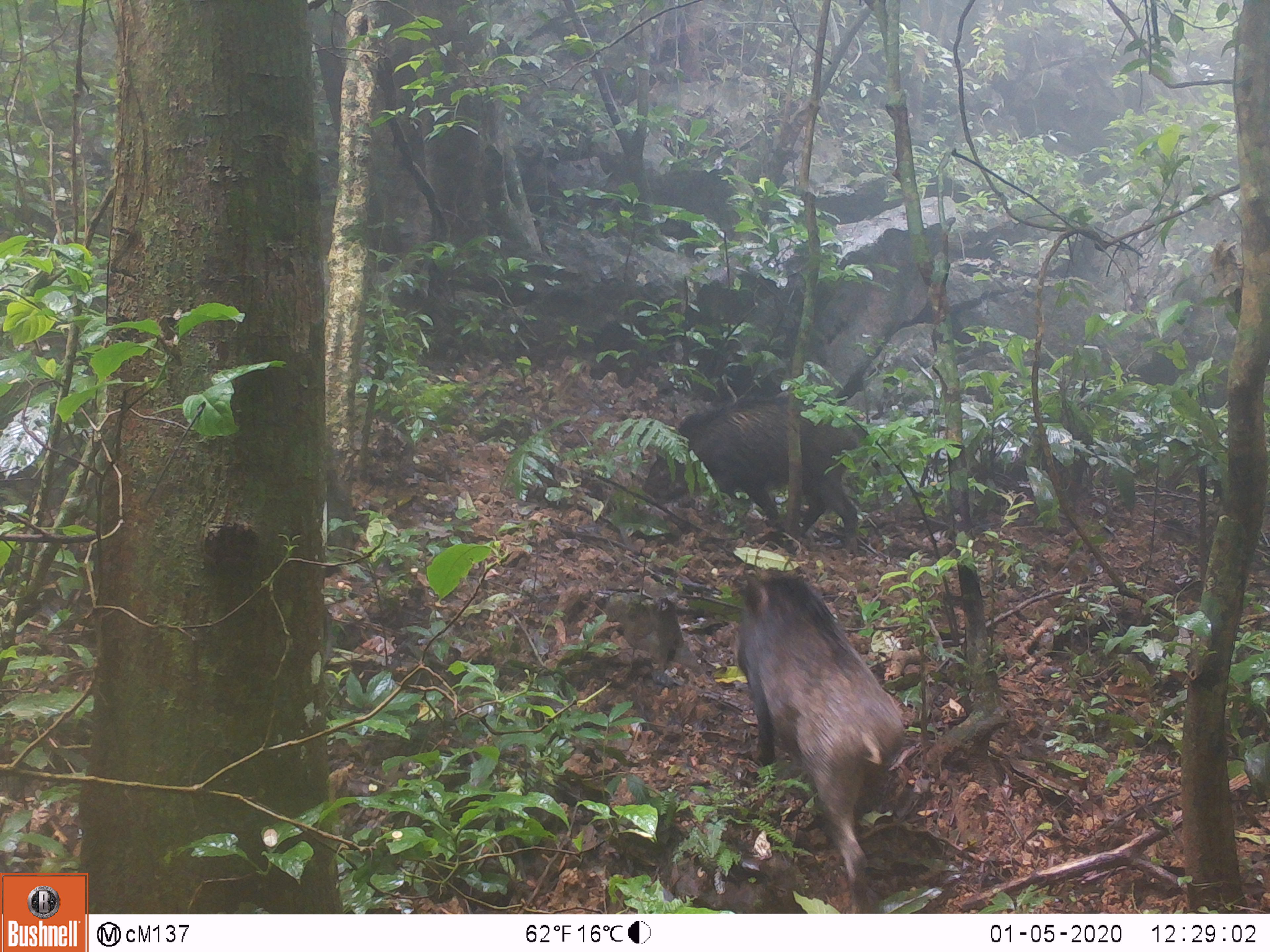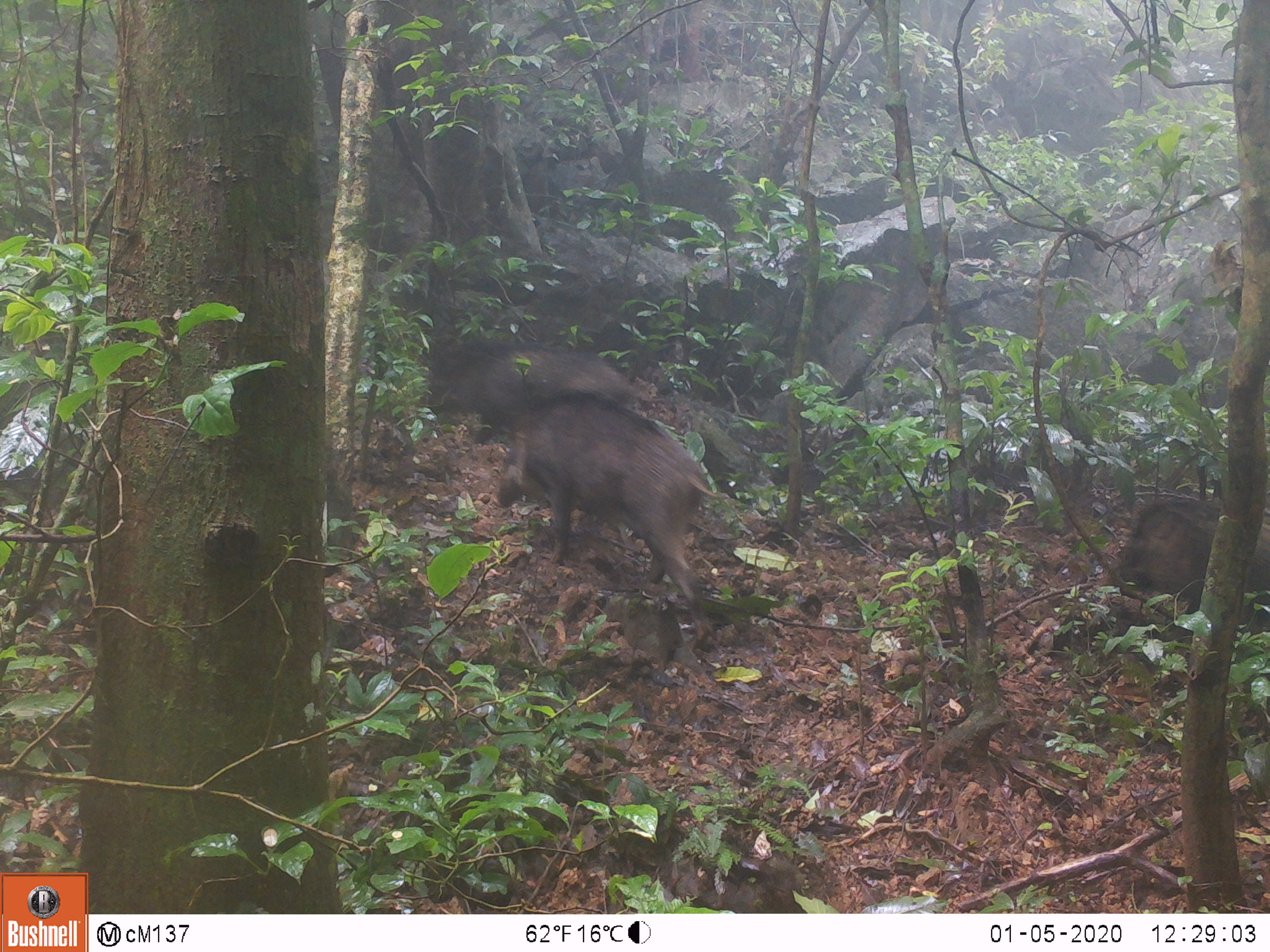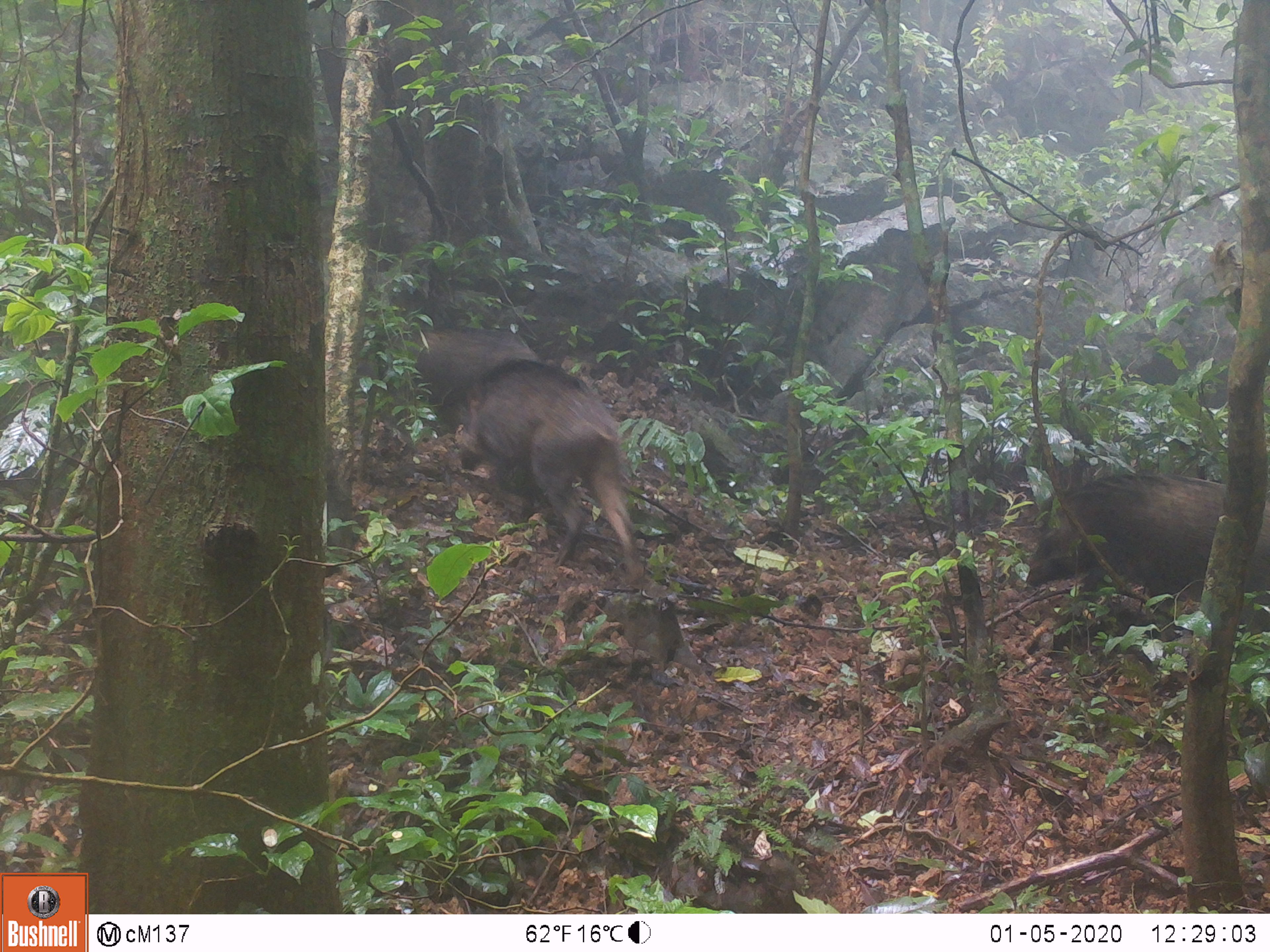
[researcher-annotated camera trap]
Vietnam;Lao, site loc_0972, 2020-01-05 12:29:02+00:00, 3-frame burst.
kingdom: Animalia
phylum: Chordata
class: Mammalia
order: Artiodactyla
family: Suidae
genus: Sus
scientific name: Sus scrofa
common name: eurasian wild pig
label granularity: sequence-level